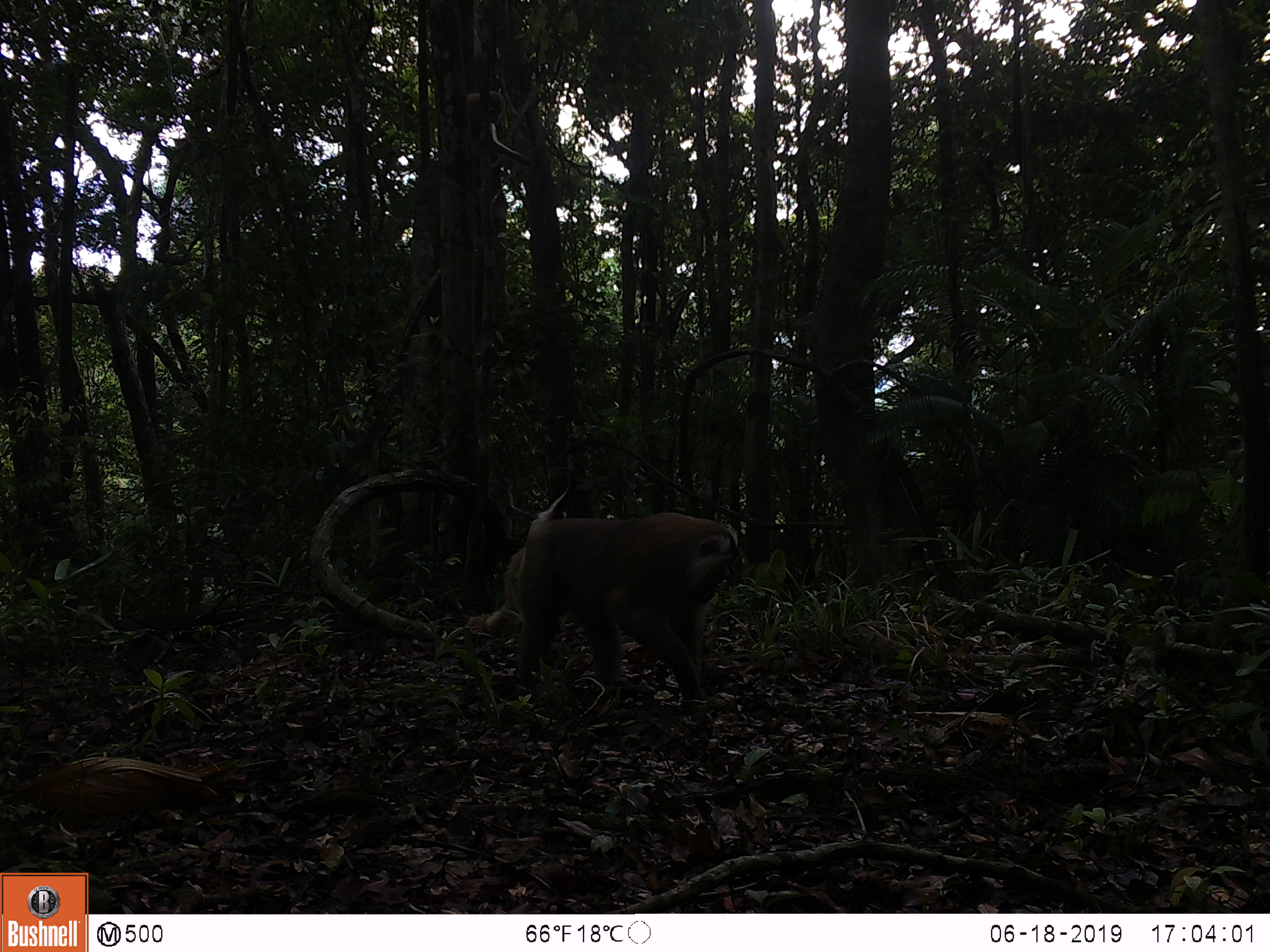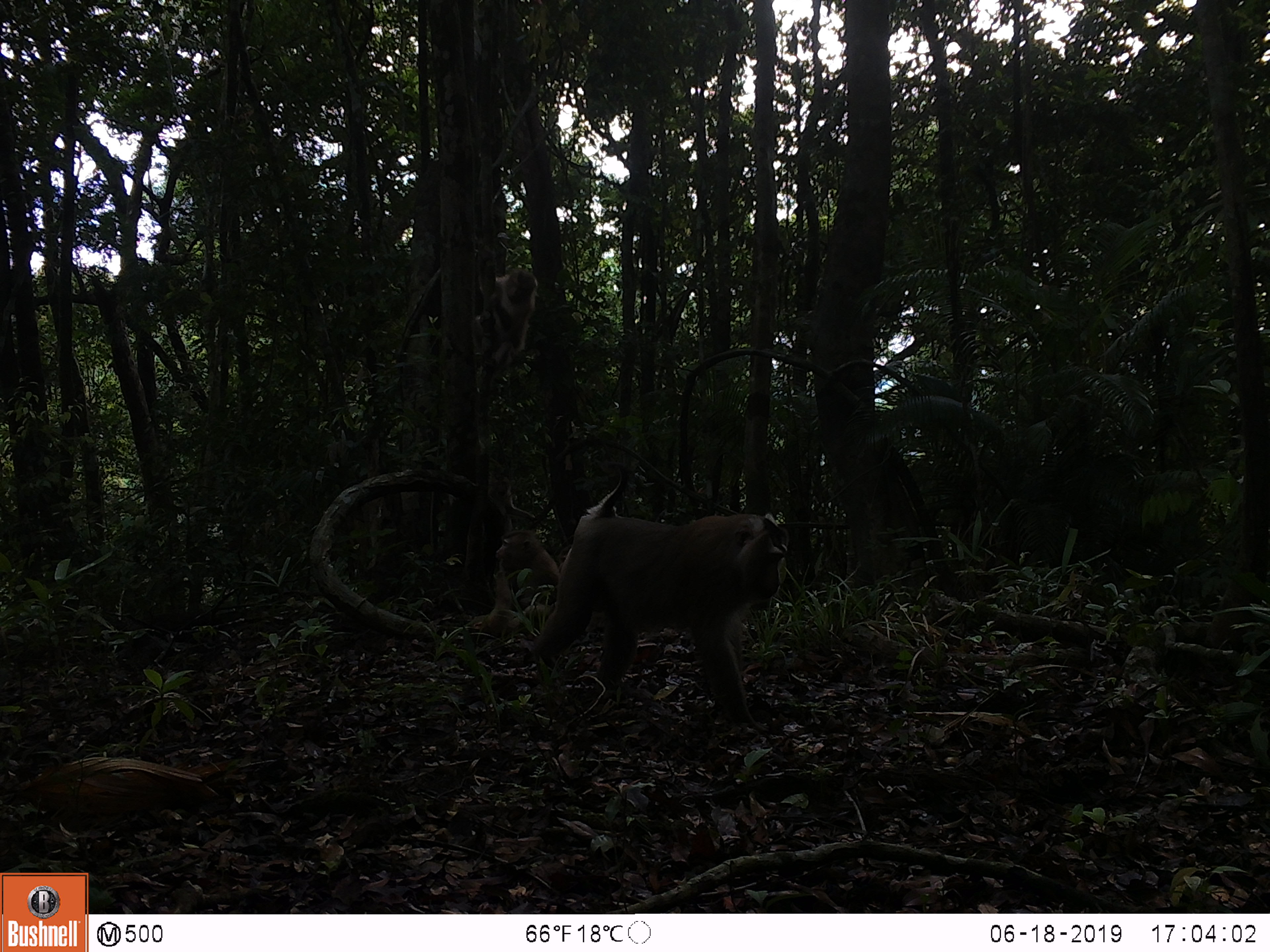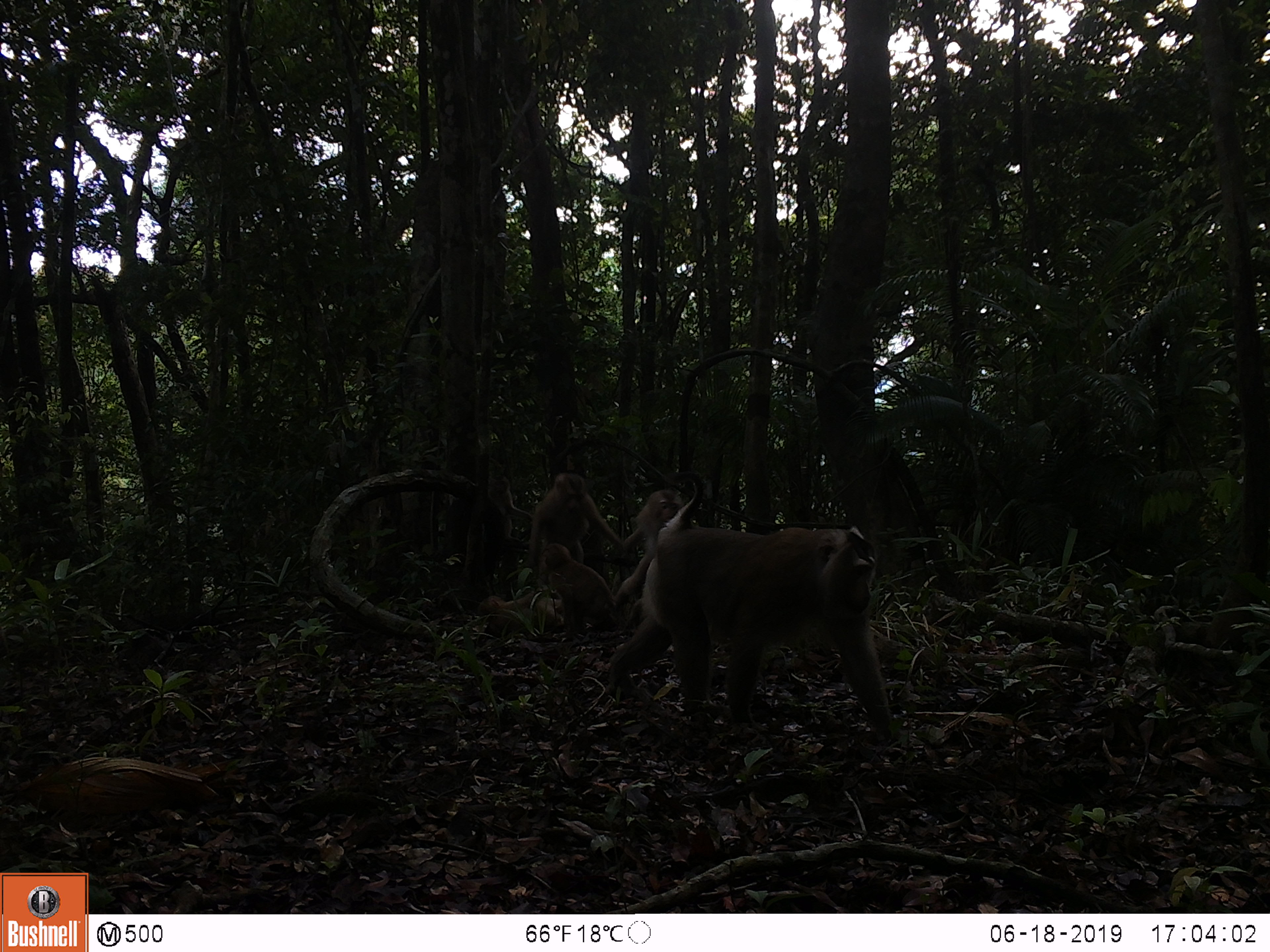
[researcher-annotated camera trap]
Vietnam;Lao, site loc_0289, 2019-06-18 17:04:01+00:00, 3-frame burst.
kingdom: Animalia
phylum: Chordata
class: Mammalia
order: Primates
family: Cercopithecidae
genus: Macaca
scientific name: Macaca nemestrina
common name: pig-tailed macaque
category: pig tailed macaque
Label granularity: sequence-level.